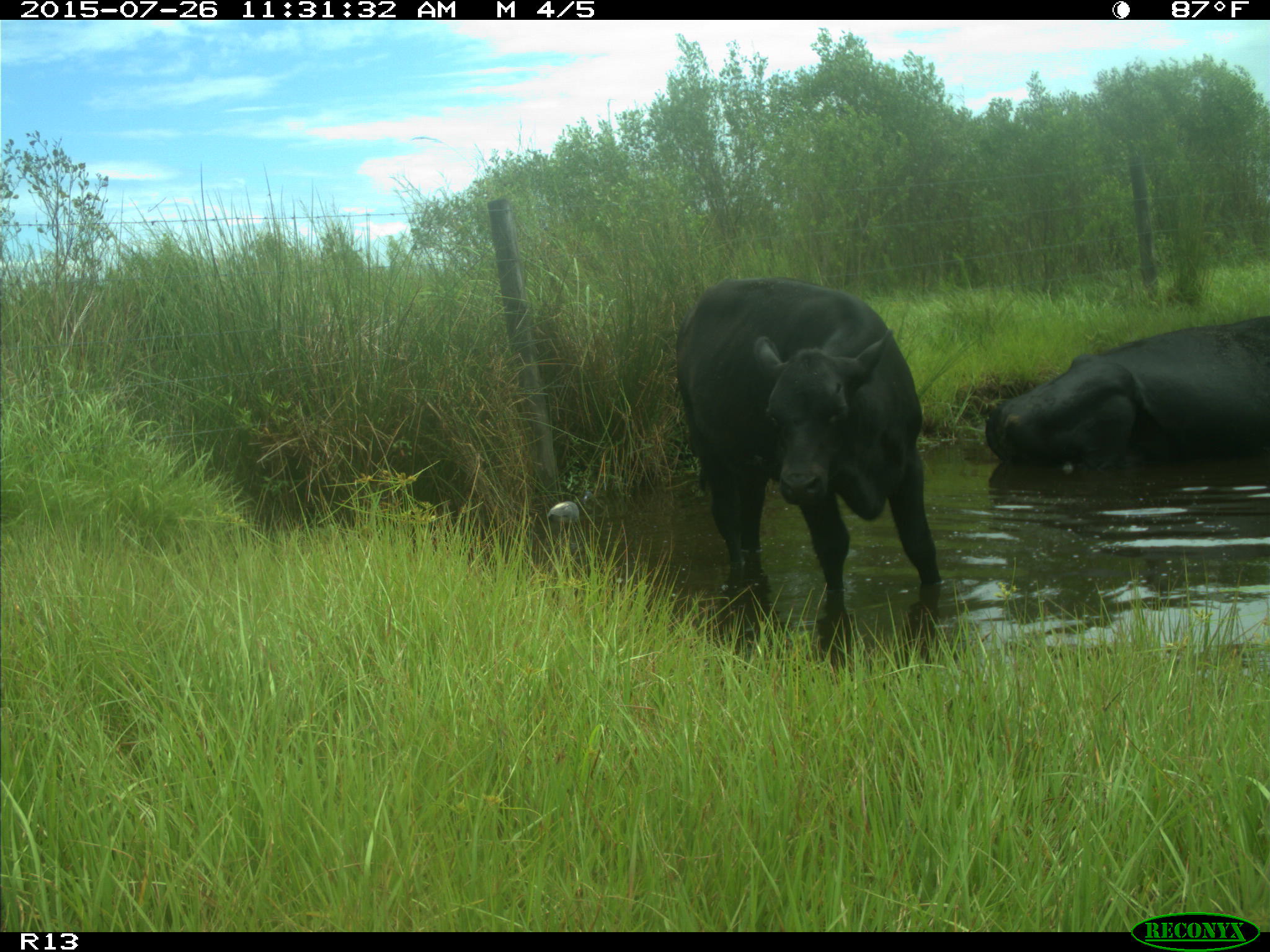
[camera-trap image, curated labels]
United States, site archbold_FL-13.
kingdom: Animalia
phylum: Chordata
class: Mammalia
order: Artiodactyla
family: Bovidae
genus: Bos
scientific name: Bos taurus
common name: domestic cow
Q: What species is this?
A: Bos taurus (domestic cow).